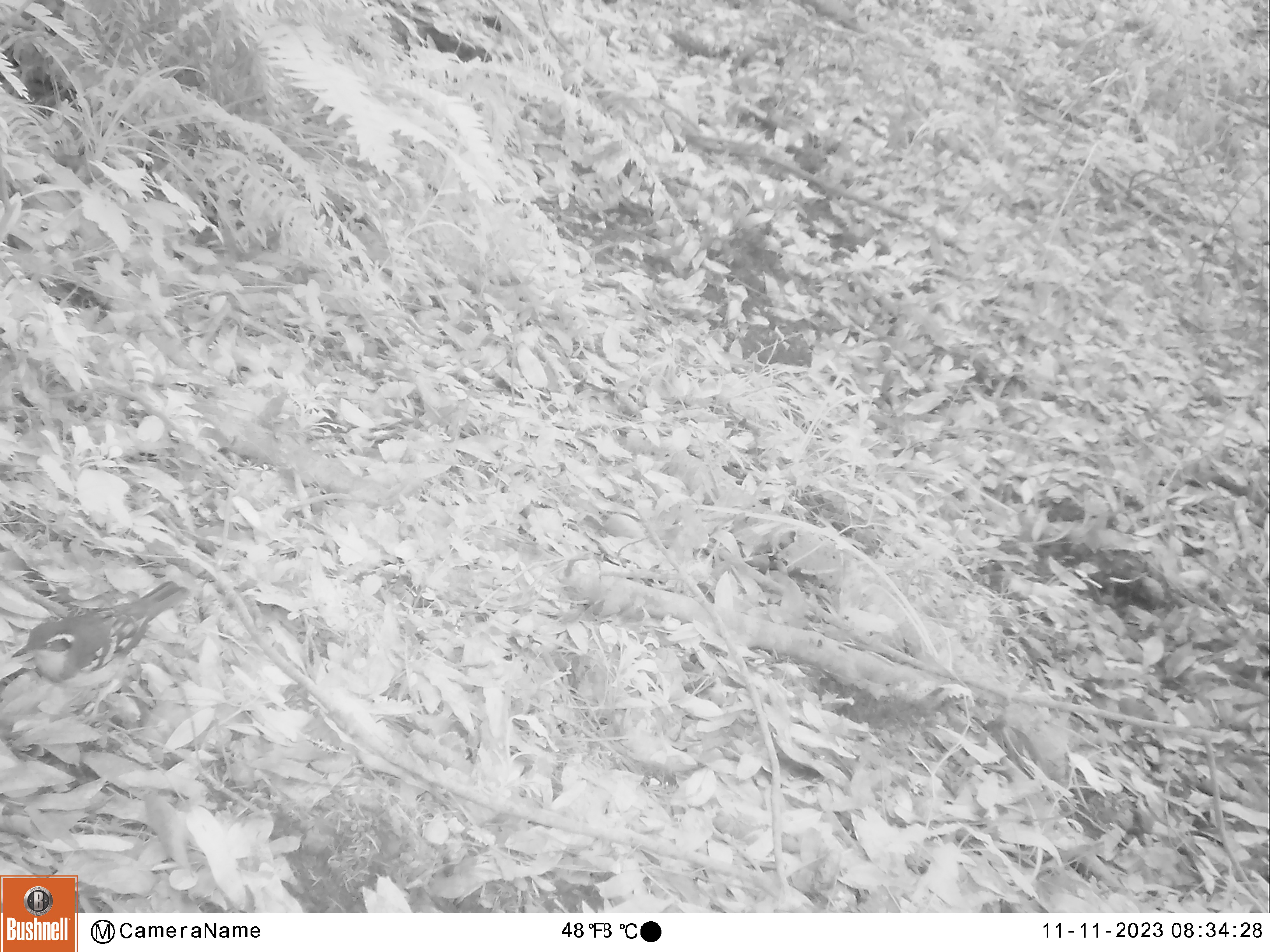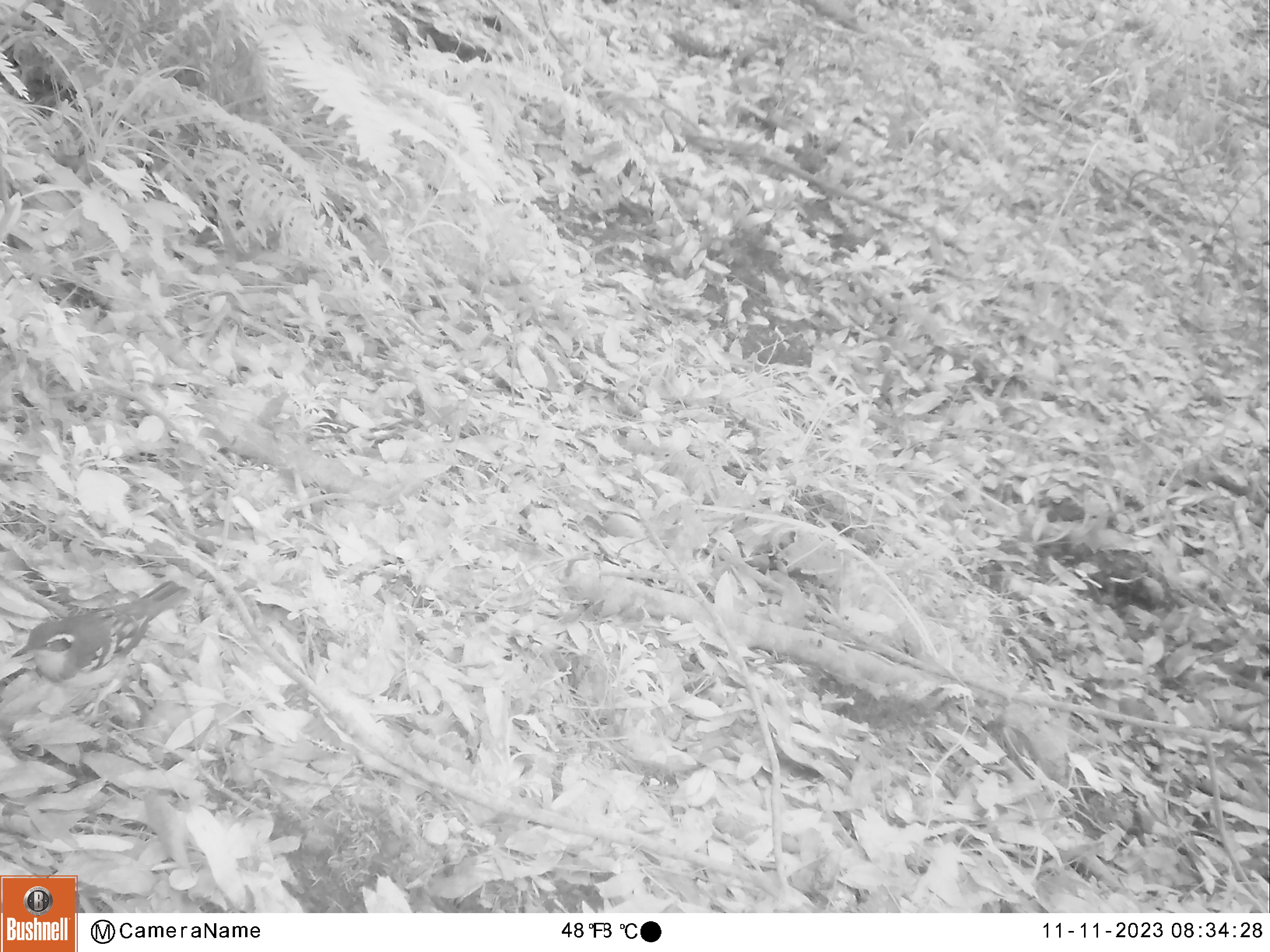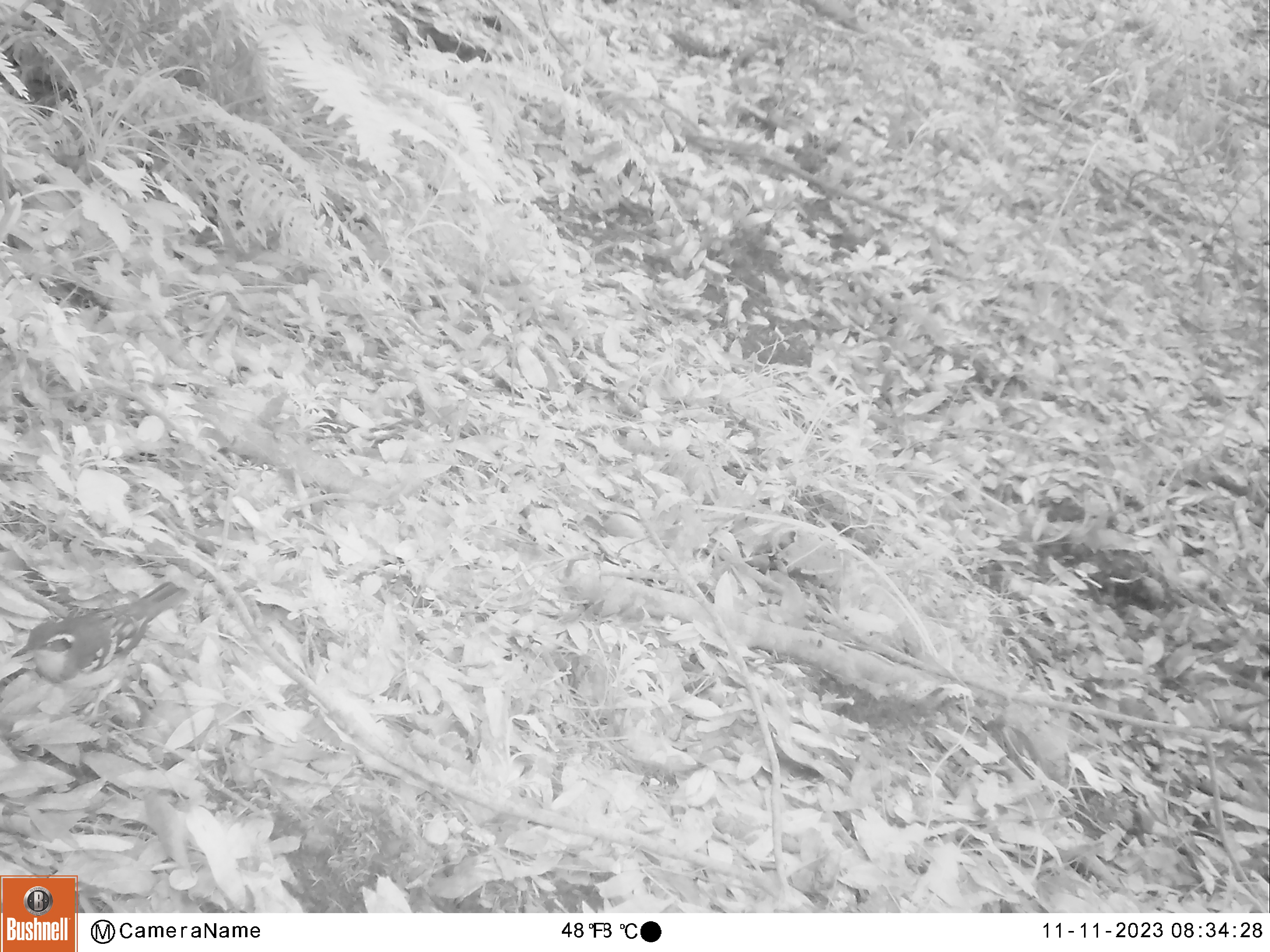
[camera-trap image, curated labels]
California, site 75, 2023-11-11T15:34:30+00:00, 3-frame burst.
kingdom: Animalia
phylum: Chordata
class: Aves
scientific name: Aves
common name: bird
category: unknown bird